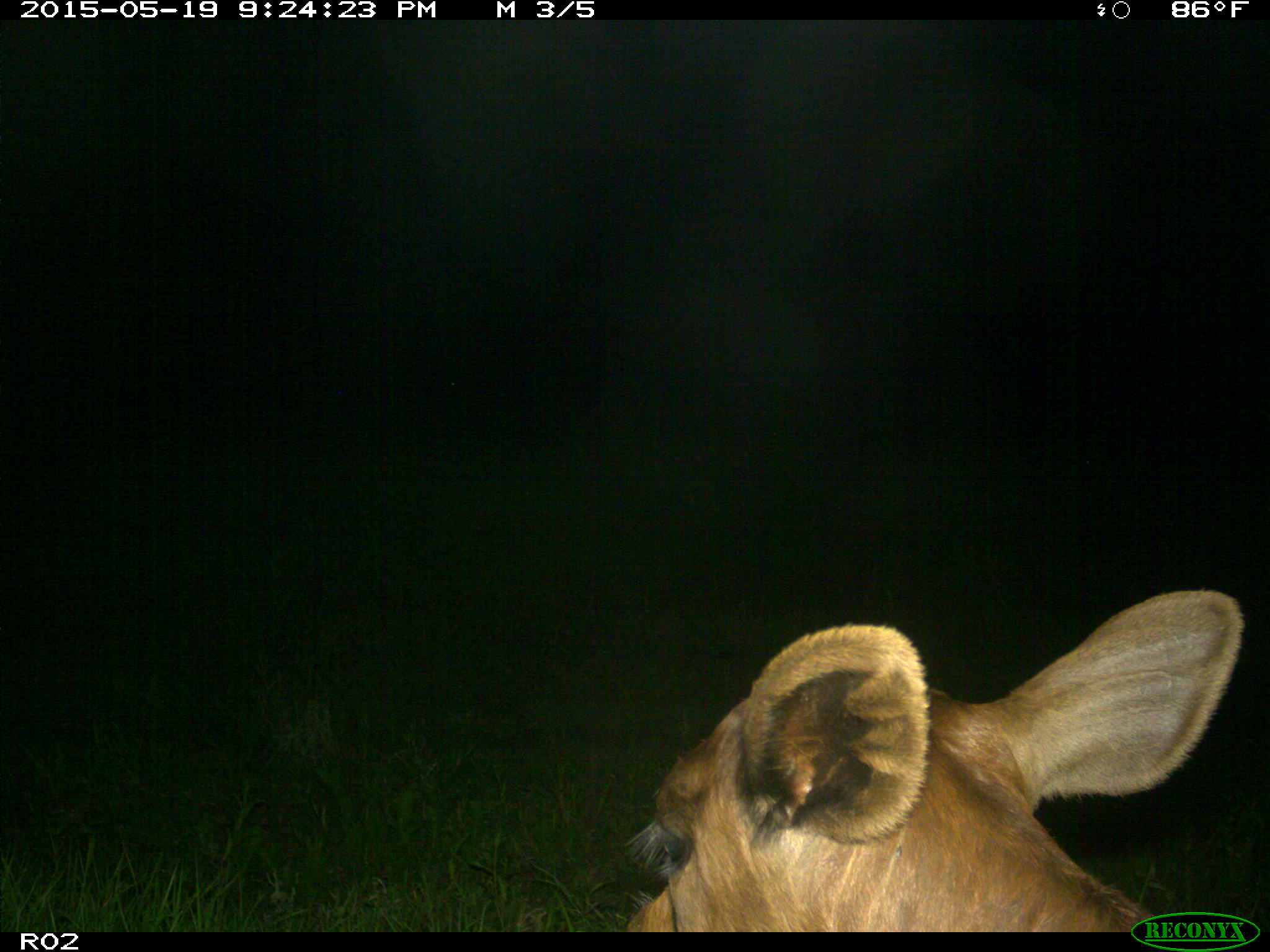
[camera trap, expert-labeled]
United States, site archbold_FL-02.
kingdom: Animalia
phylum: Chordata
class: Mammalia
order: Artiodactyla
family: Bovidae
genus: Bos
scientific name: Bos taurus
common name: domestic cow